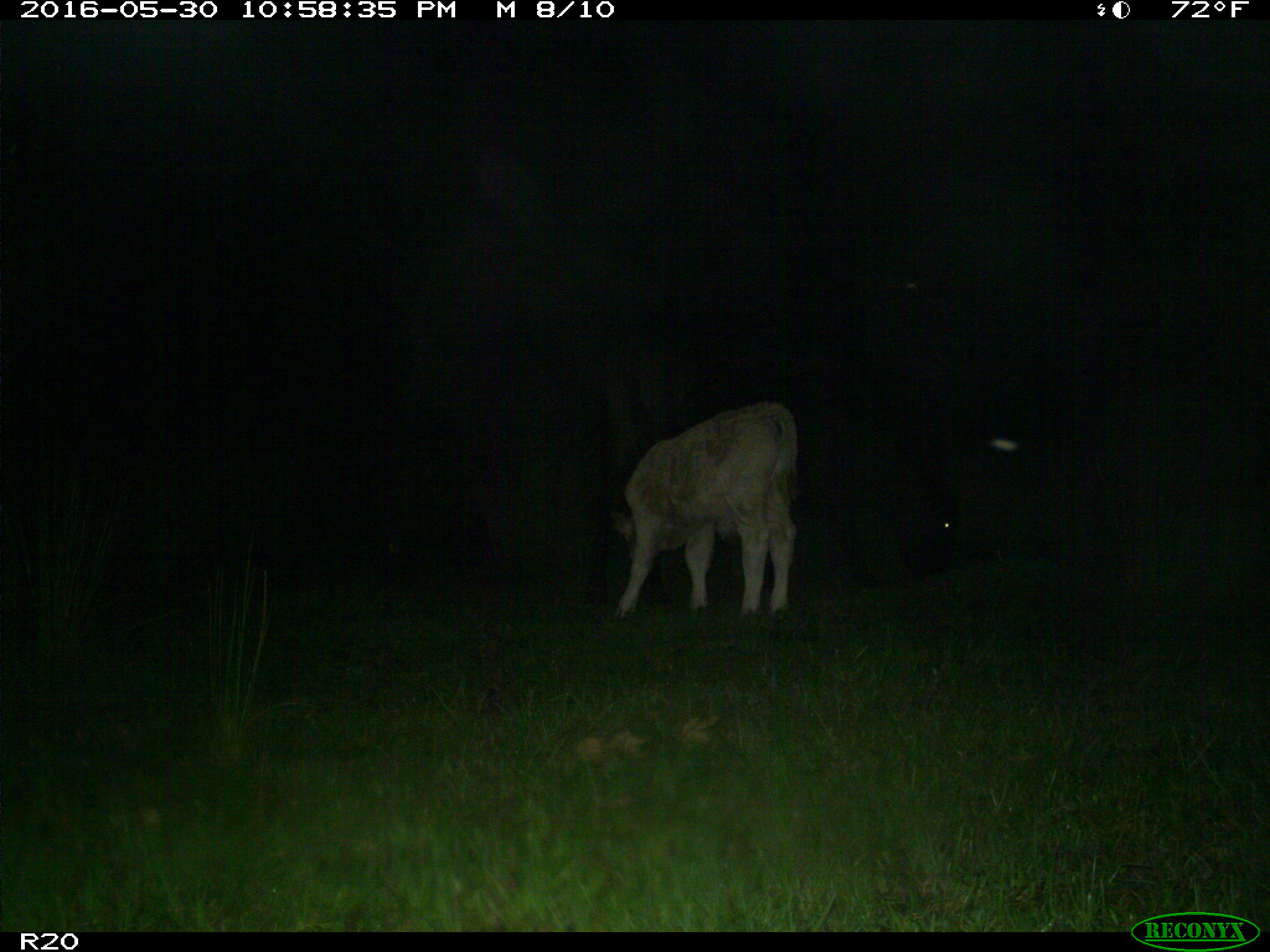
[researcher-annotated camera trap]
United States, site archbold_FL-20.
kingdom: Animalia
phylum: Chordata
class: Mammalia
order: Artiodactyla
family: Bovidae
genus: Bos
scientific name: Bos taurus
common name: domestic cow